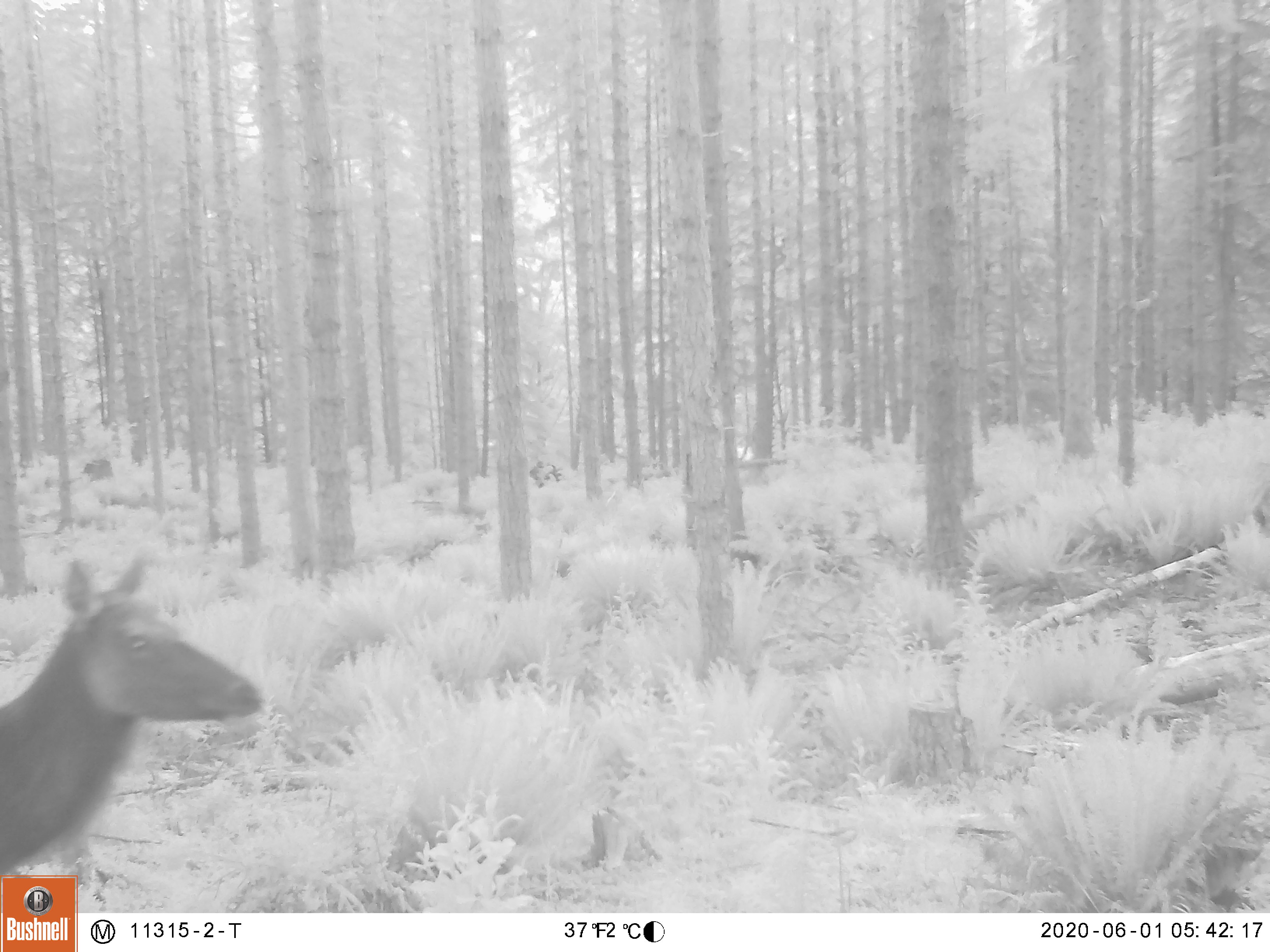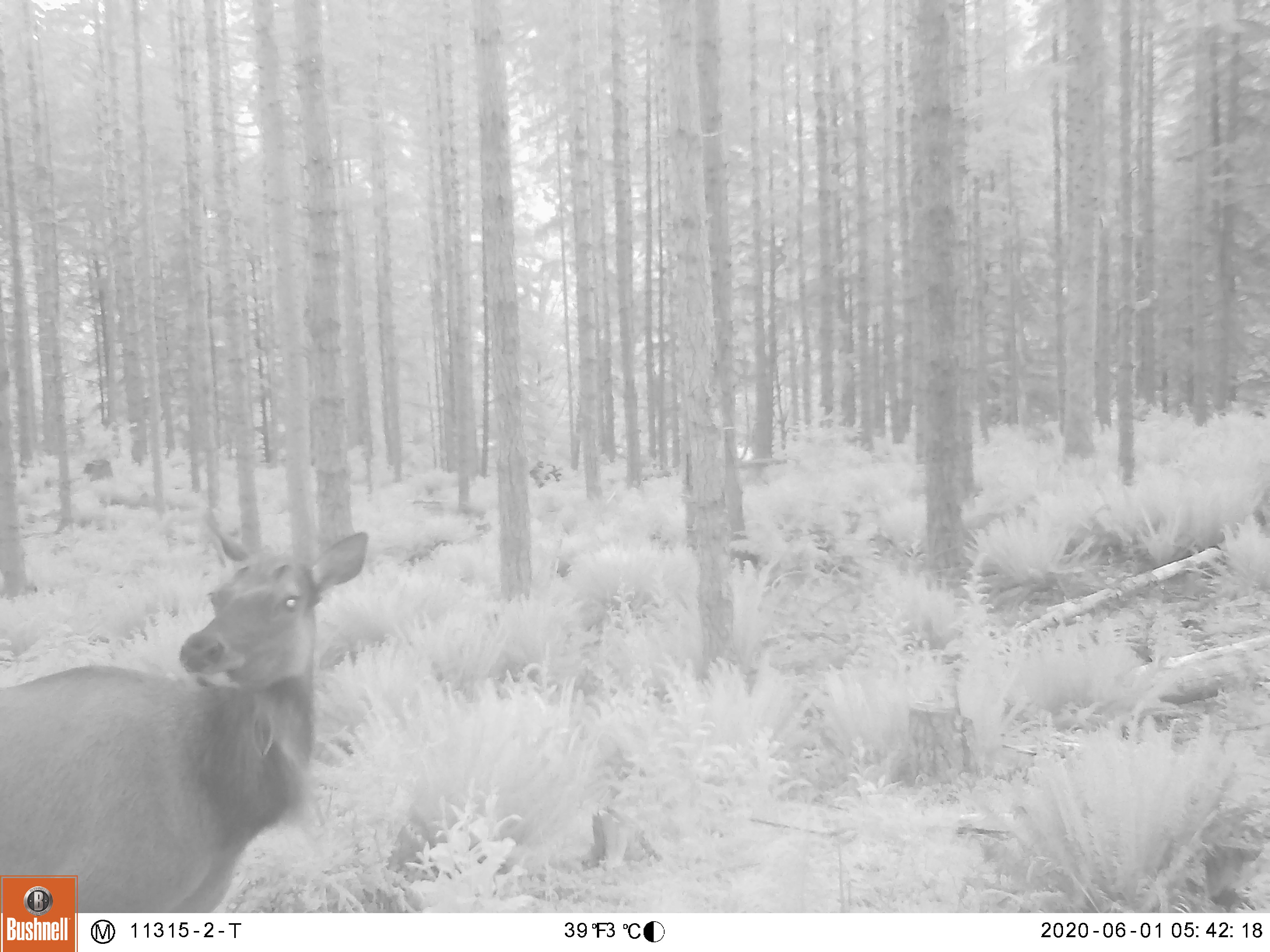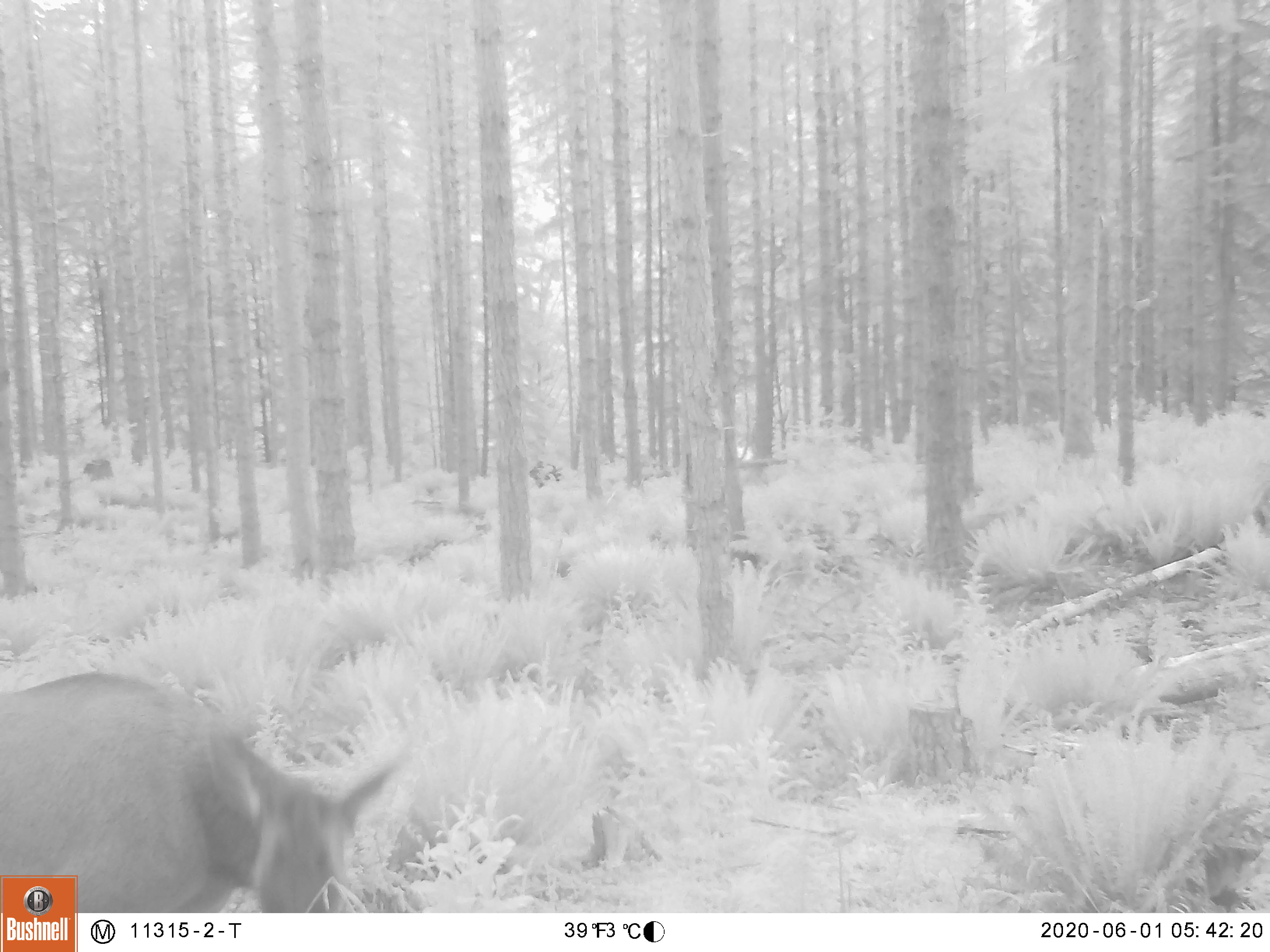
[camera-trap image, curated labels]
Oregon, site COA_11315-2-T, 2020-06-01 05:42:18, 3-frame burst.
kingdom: Animalia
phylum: Chordata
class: Mammalia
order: Artiodactyla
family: Cervidae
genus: Cervus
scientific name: Cervus canadensis roosevelti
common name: roosevelt elk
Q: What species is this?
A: Roosevelt elk (Cervus canadensis roosevelti).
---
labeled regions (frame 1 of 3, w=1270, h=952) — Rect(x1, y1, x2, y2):
roosevelt elk: Rect(3, 541, 267, 864)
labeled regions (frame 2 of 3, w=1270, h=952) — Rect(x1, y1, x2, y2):
roosevelt elk: Rect(0, 510, 380, 869)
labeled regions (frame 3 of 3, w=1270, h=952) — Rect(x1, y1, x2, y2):
roosevelt elk: Rect(0, 662, 411, 871)